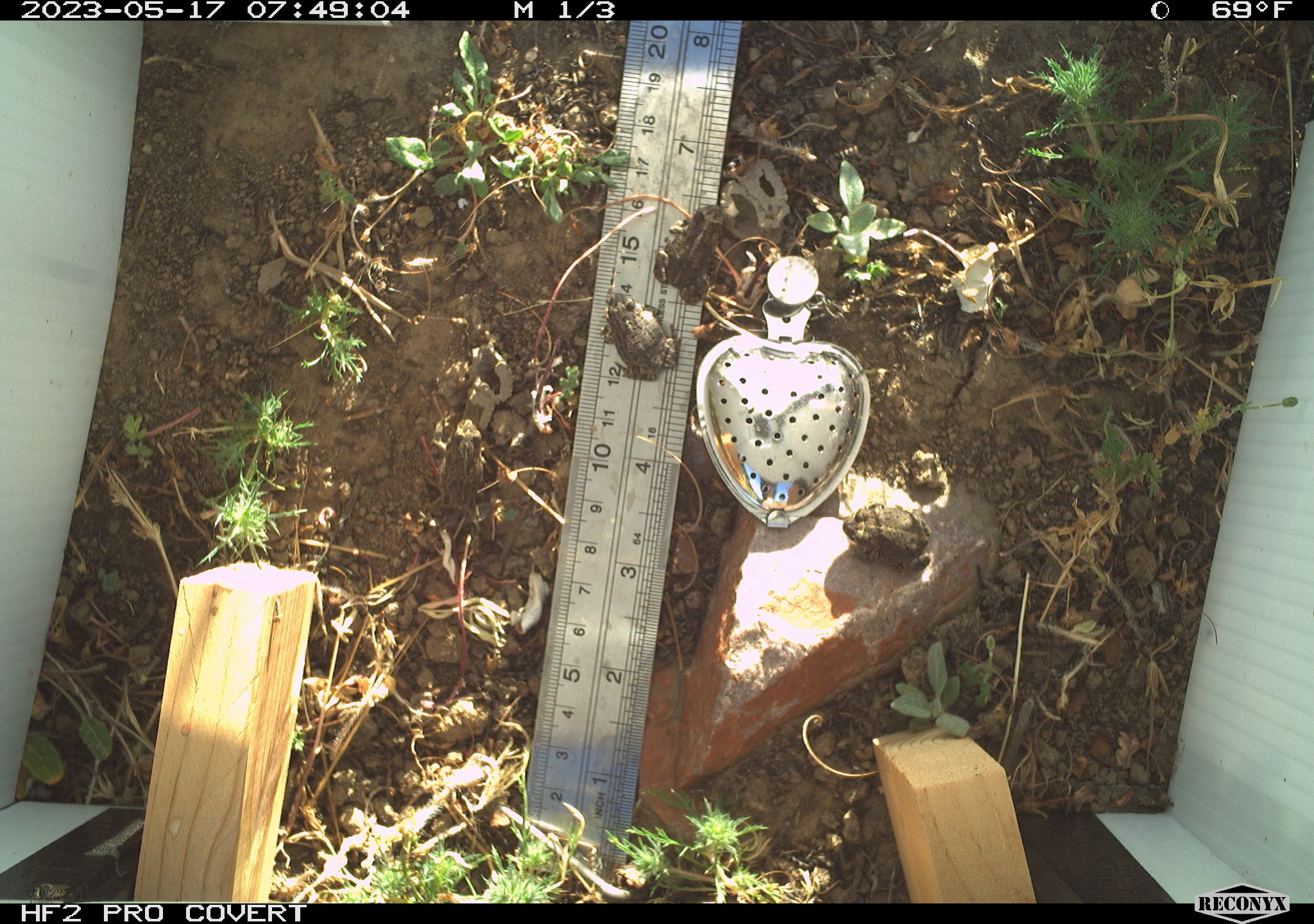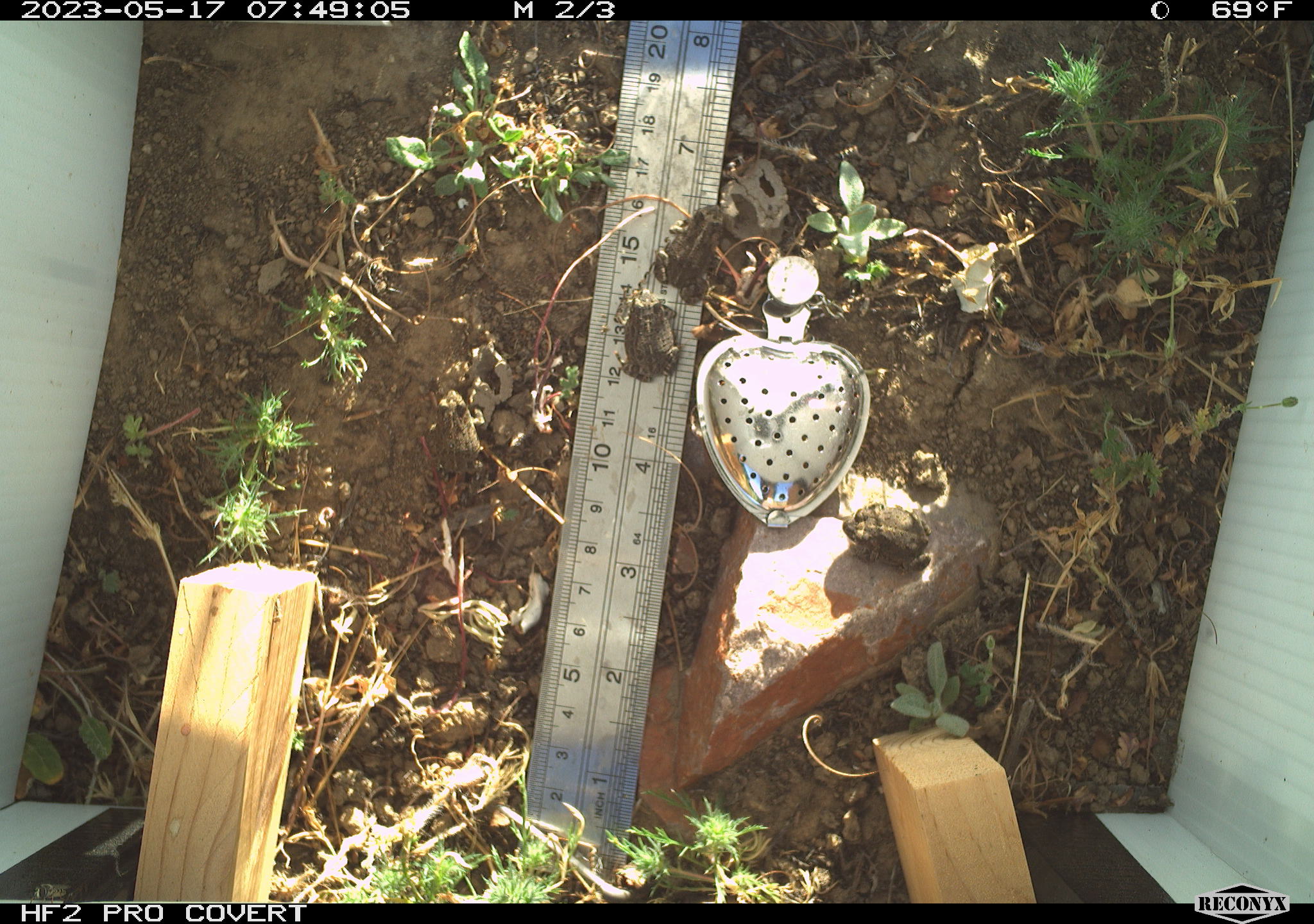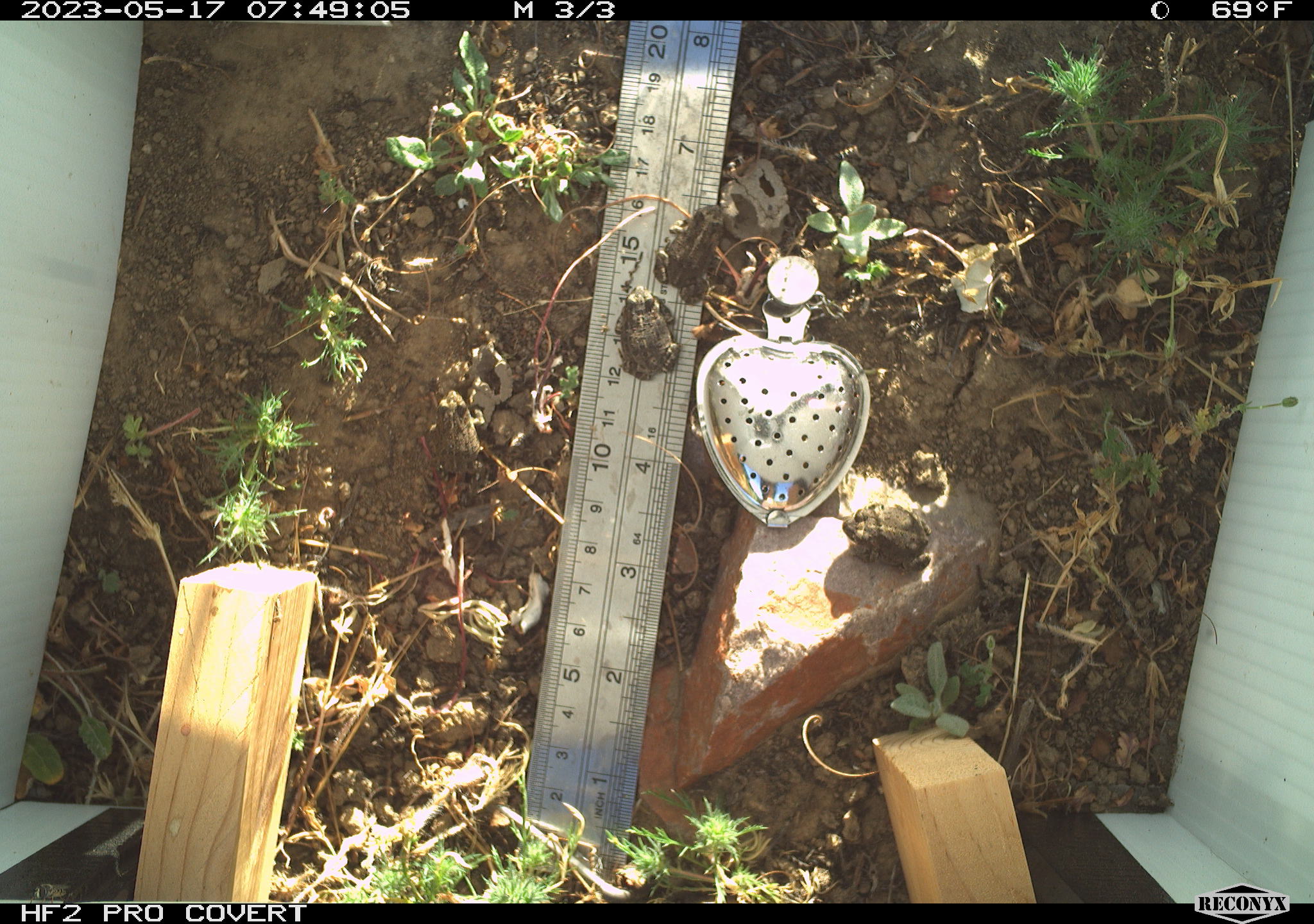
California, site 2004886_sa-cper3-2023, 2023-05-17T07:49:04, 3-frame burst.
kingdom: Animalia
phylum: Chordata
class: Amphibia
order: Anura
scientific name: Anura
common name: frogs